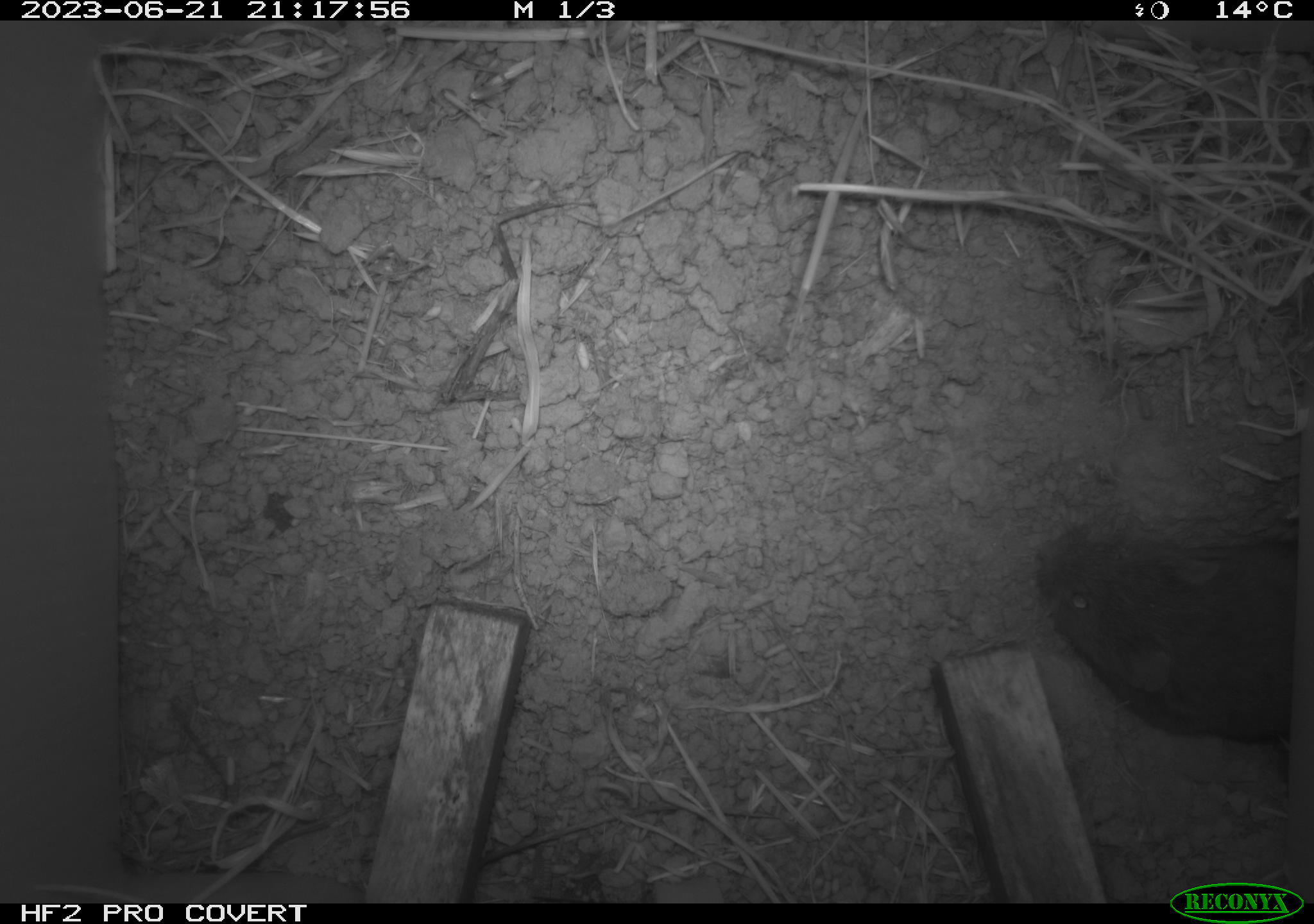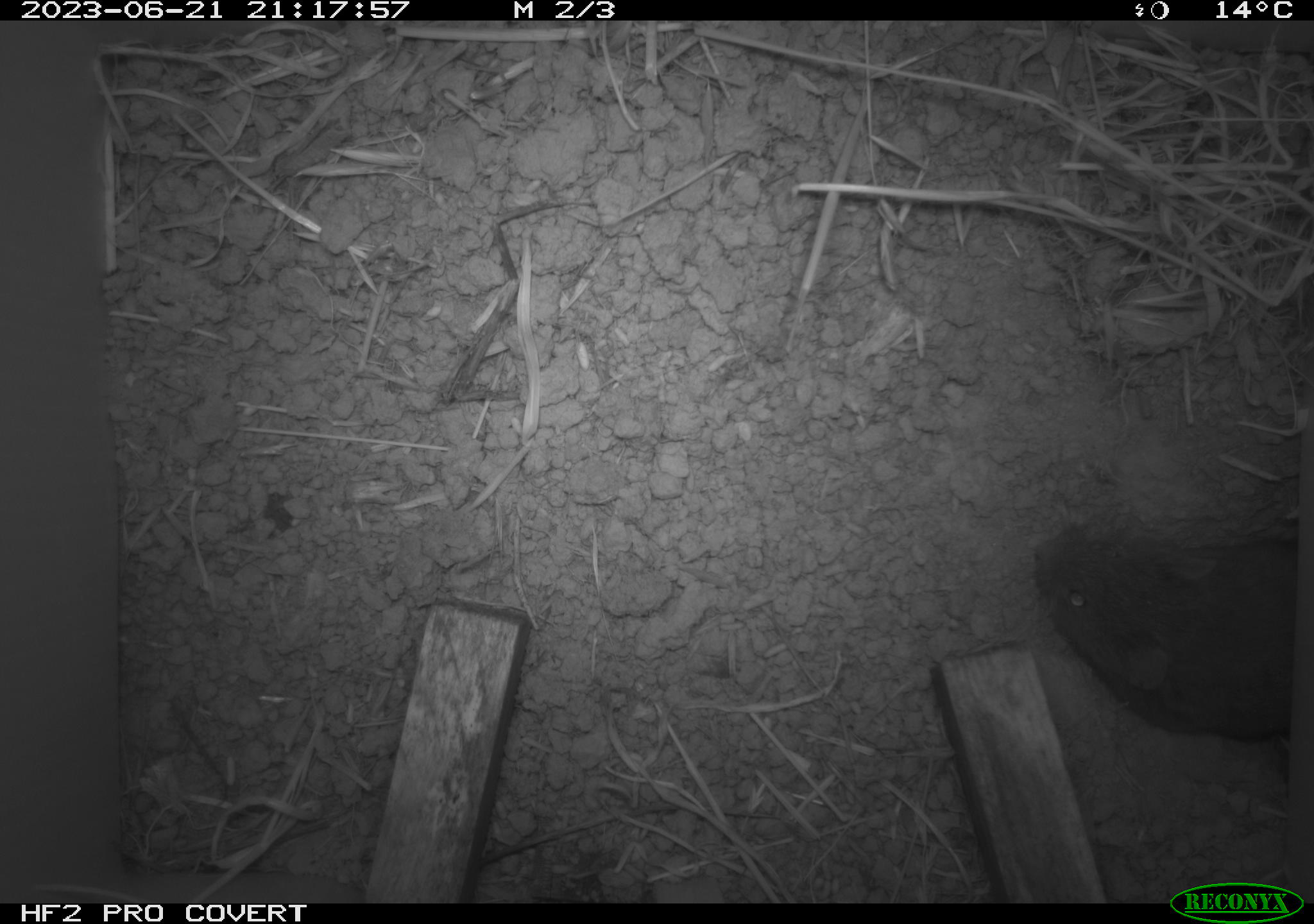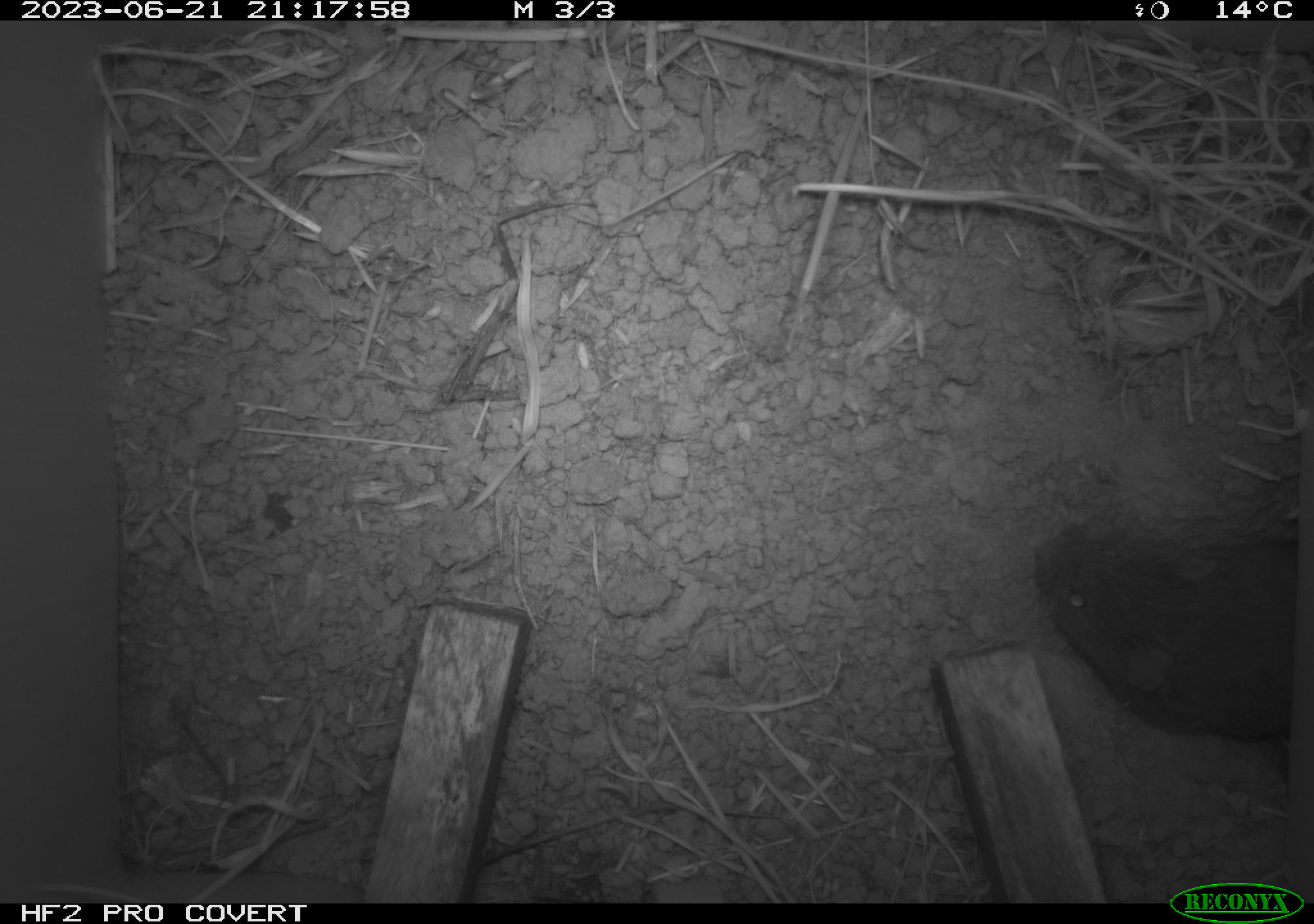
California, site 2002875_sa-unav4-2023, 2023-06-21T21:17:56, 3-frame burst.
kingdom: Animalia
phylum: Chordata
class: Mammalia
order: Rodentia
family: Cricetidae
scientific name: Arvicolinae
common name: voles, lemmings, and muskrats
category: arvicolinae subfamily